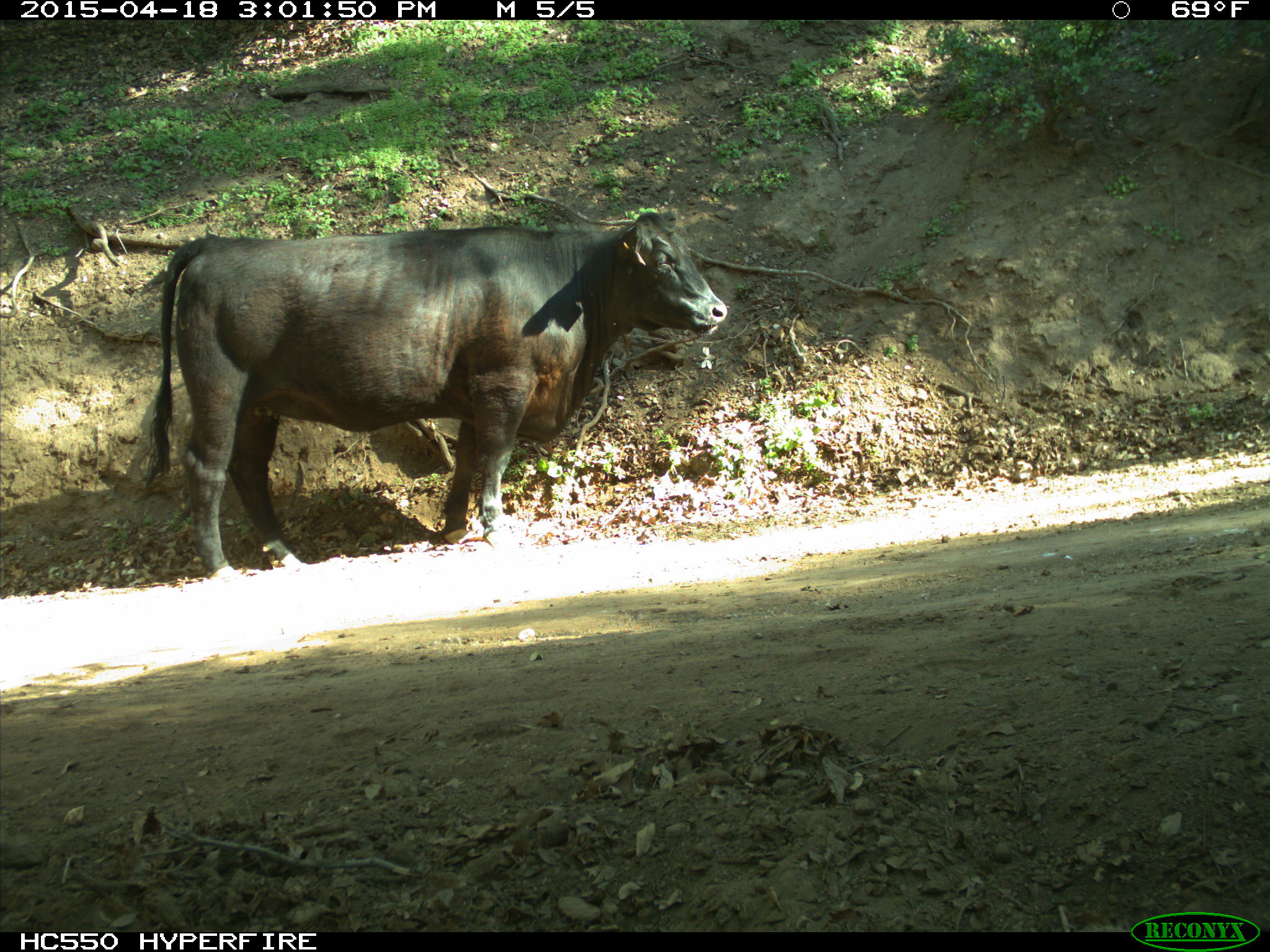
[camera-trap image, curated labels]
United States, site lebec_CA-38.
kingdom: Animalia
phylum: Chordata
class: Mammalia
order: Artiodactyla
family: Bovidae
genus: Bos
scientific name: Bos taurus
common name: domestic cow